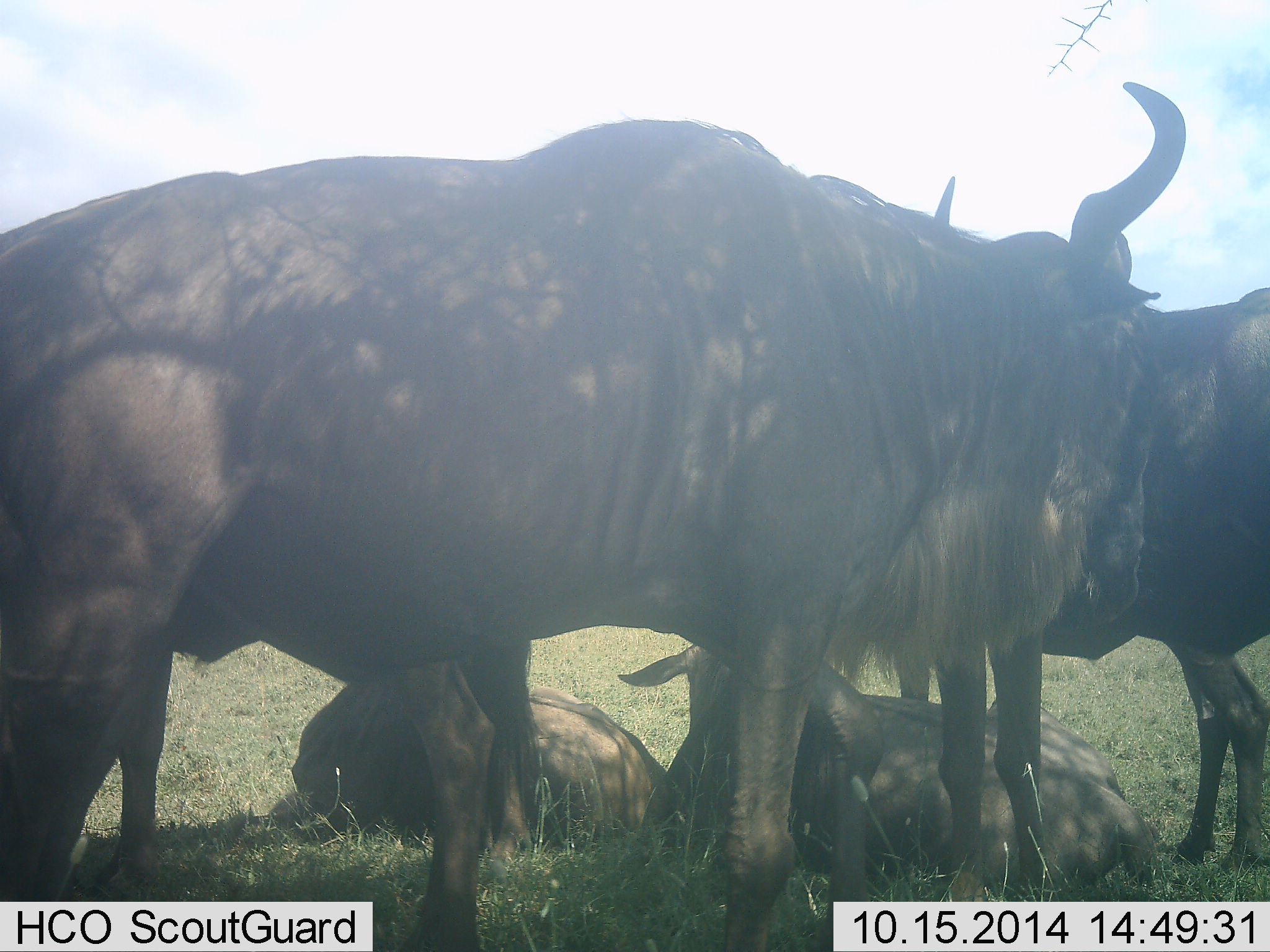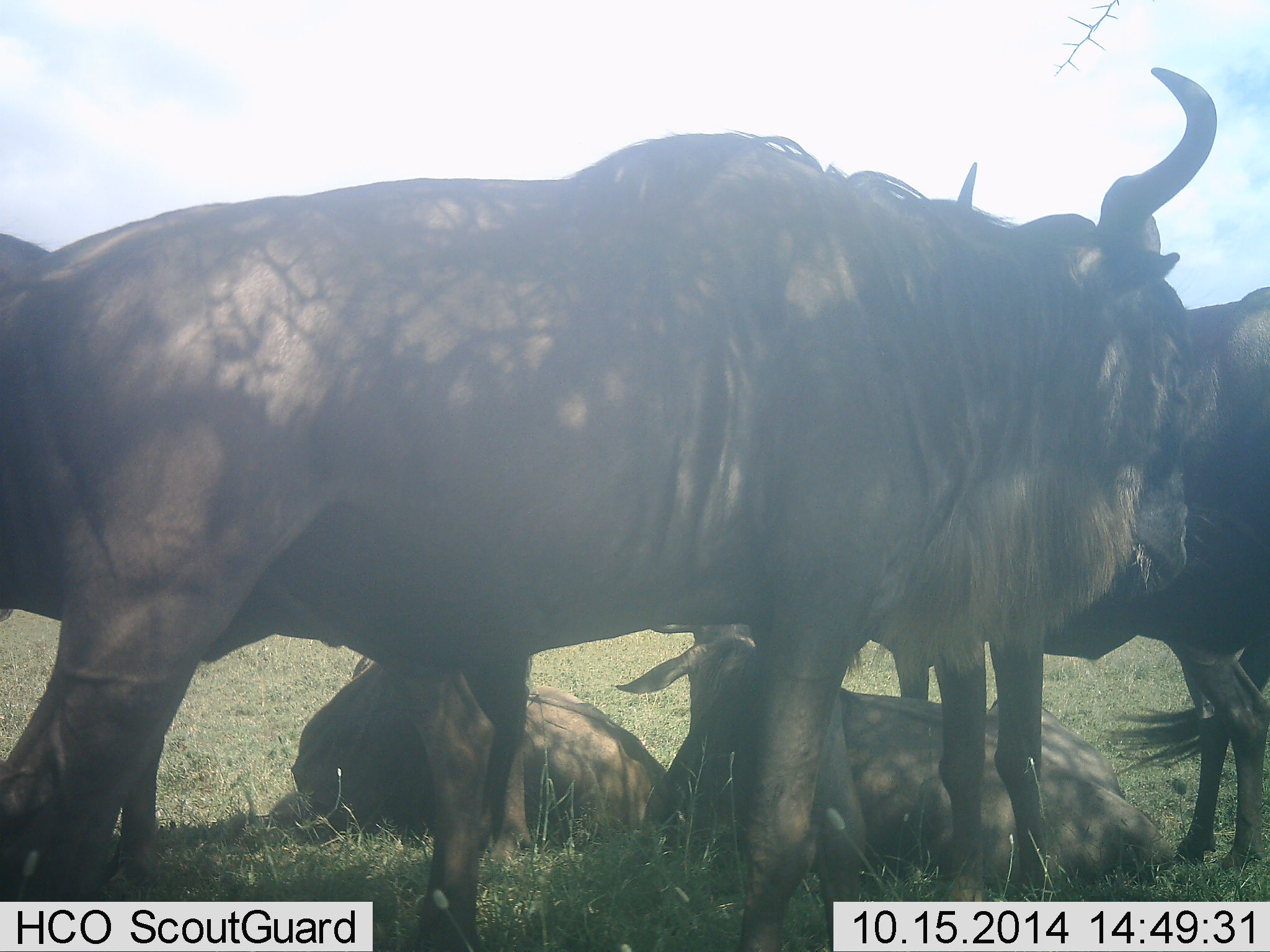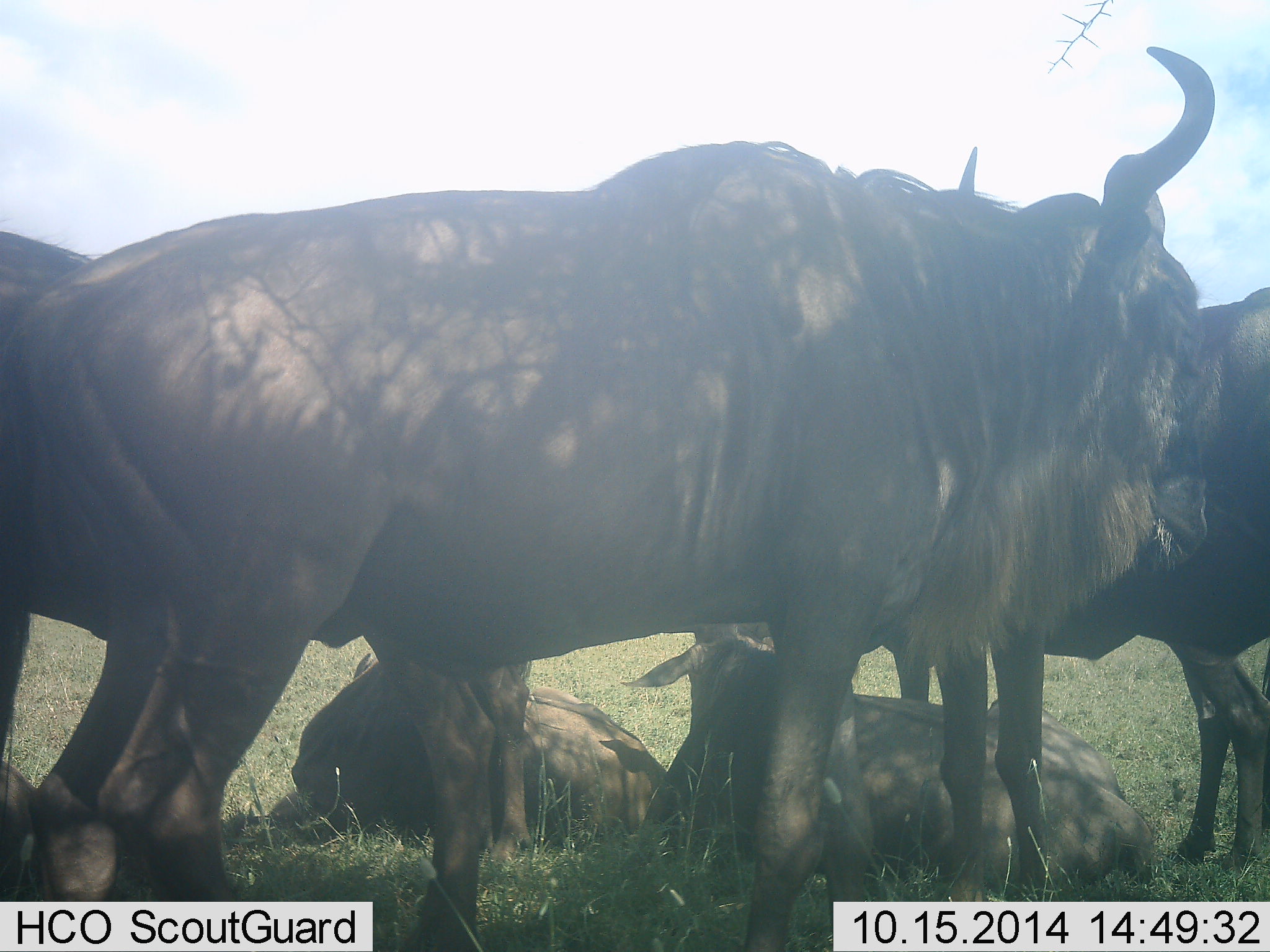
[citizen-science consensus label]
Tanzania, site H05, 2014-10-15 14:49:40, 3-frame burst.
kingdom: Animalia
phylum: Chordata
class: Mammalia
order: Artiodactyla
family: Bovidae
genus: Connochaetes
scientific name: Connochaetes taurinus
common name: blue wildebeest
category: wildebeest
Wildebeest (blue wildebeest) (Connochaetes taurinus), count 5. Behavior (volunteer vote fractions): standing 90%, resting 100%, moving 0%, interacting 0%. Young present (vote fraction): 0%. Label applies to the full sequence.